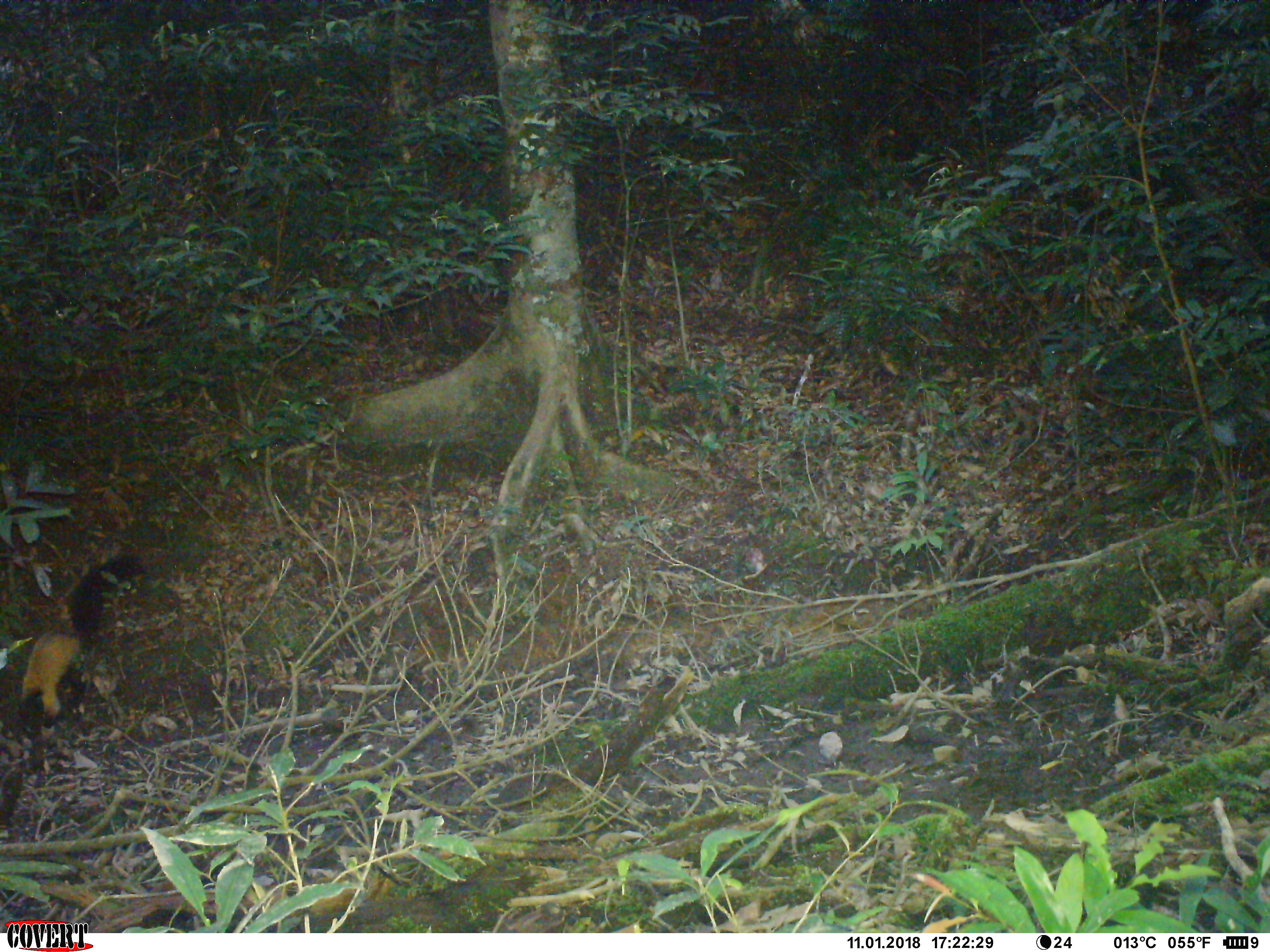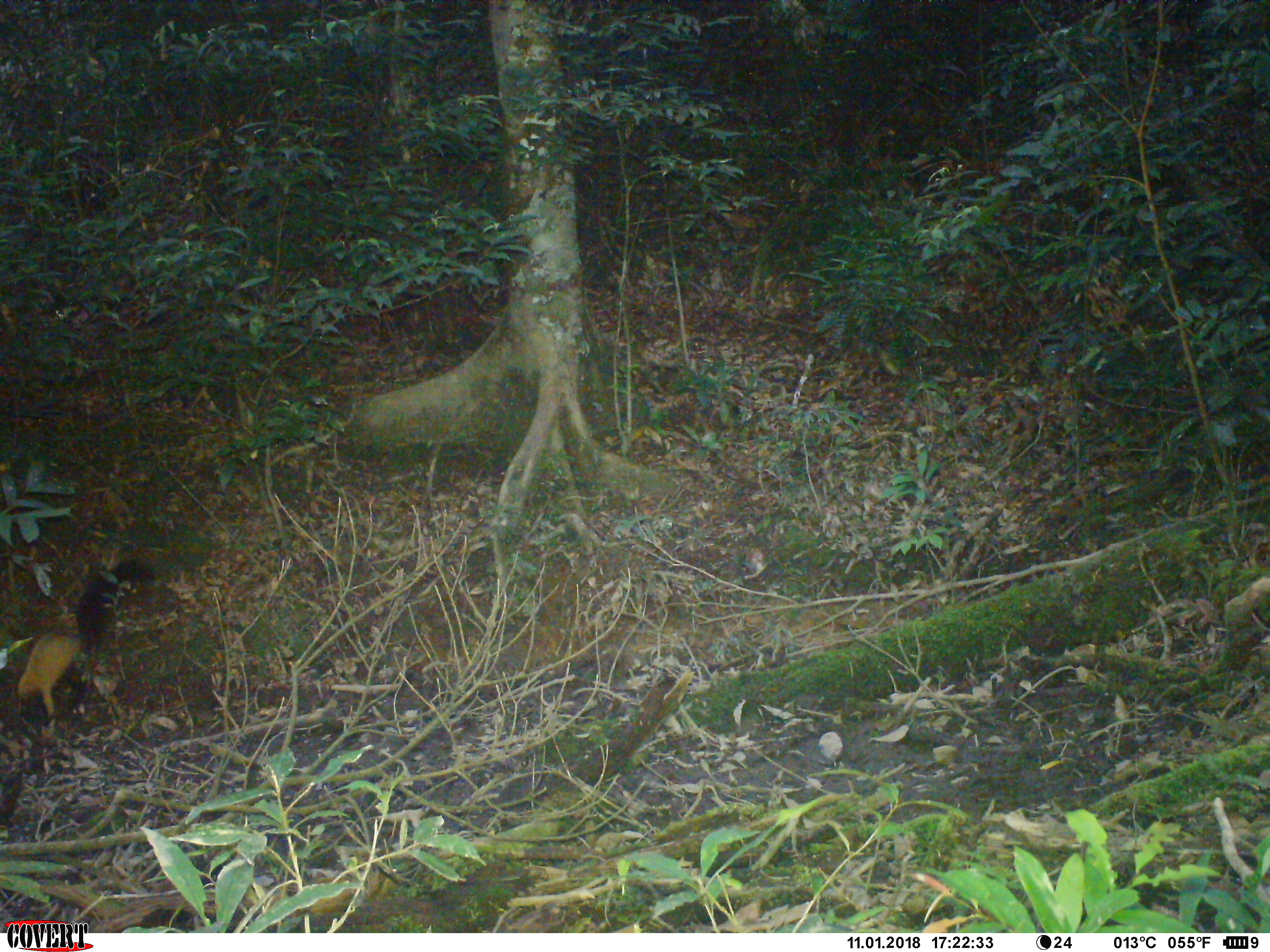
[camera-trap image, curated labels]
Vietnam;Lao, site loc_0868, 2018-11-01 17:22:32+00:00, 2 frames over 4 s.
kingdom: Animalia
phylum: Chordata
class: Mammalia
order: Carnivora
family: Mustelidae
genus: Martes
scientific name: Martes flavigula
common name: yellow-throated marten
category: yellow throated marten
Yellow throated marten (yellow-throated marten) (Martes flavigula). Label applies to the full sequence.